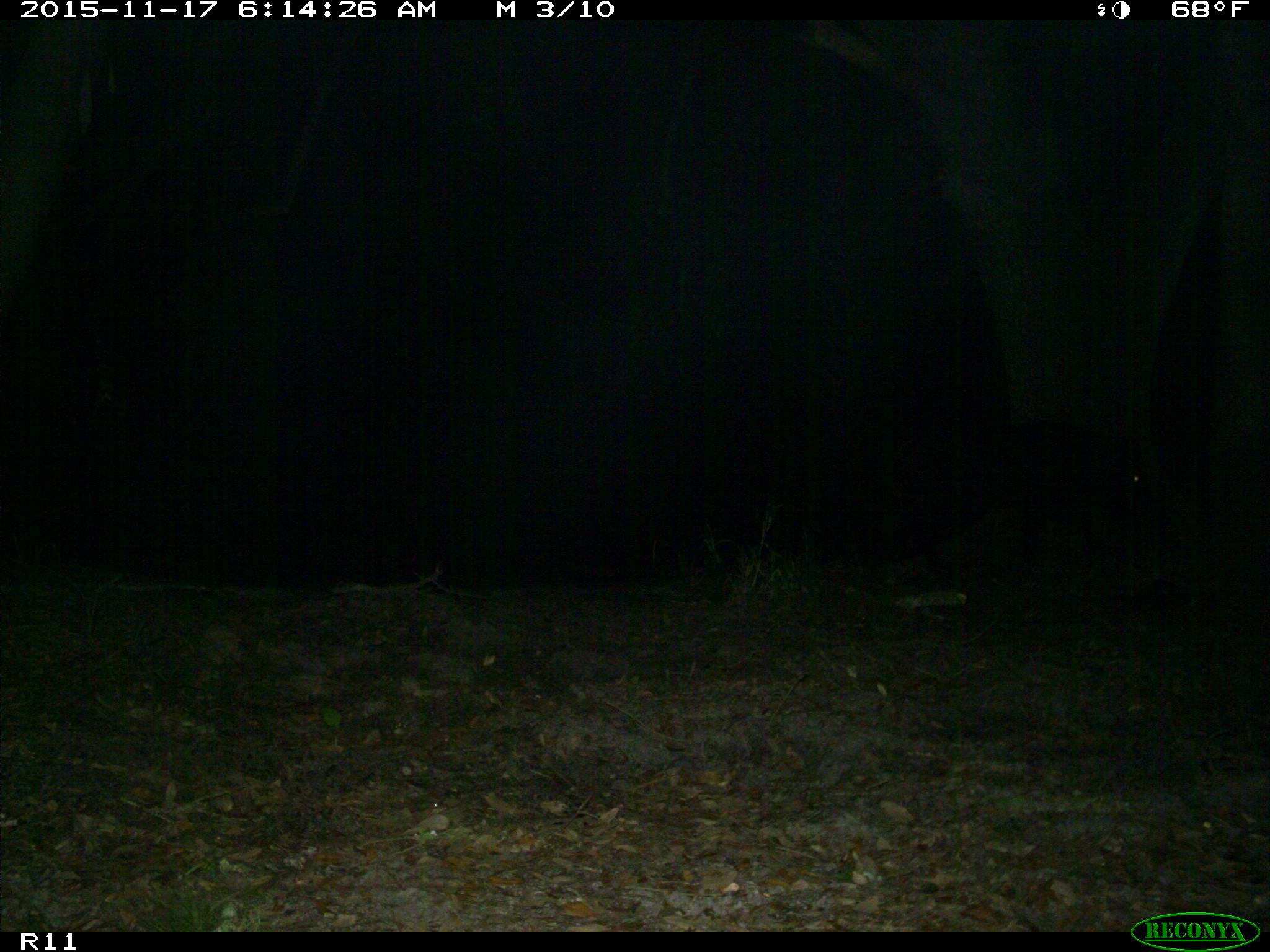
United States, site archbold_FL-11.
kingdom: Animalia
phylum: Chordata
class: Mammalia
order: Artiodactyla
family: Suidae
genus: Sus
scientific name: Sus scrofa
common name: wild boar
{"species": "Sus scrofa (wild boar)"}